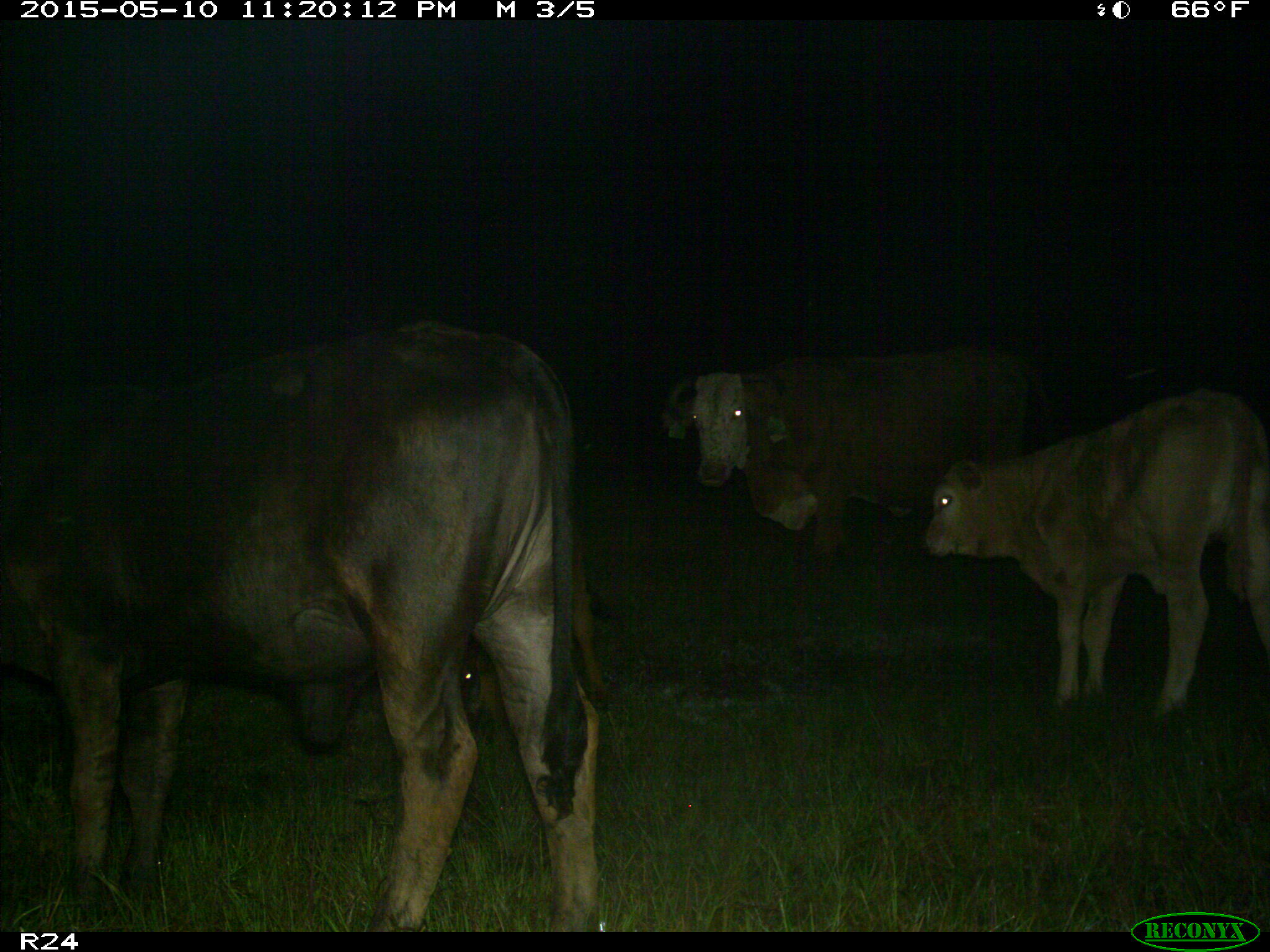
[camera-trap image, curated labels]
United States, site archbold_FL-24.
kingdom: Animalia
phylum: Chordata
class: Mammalia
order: Artiodactyla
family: Bovidae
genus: Bos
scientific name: Bos taurus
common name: domestic cow